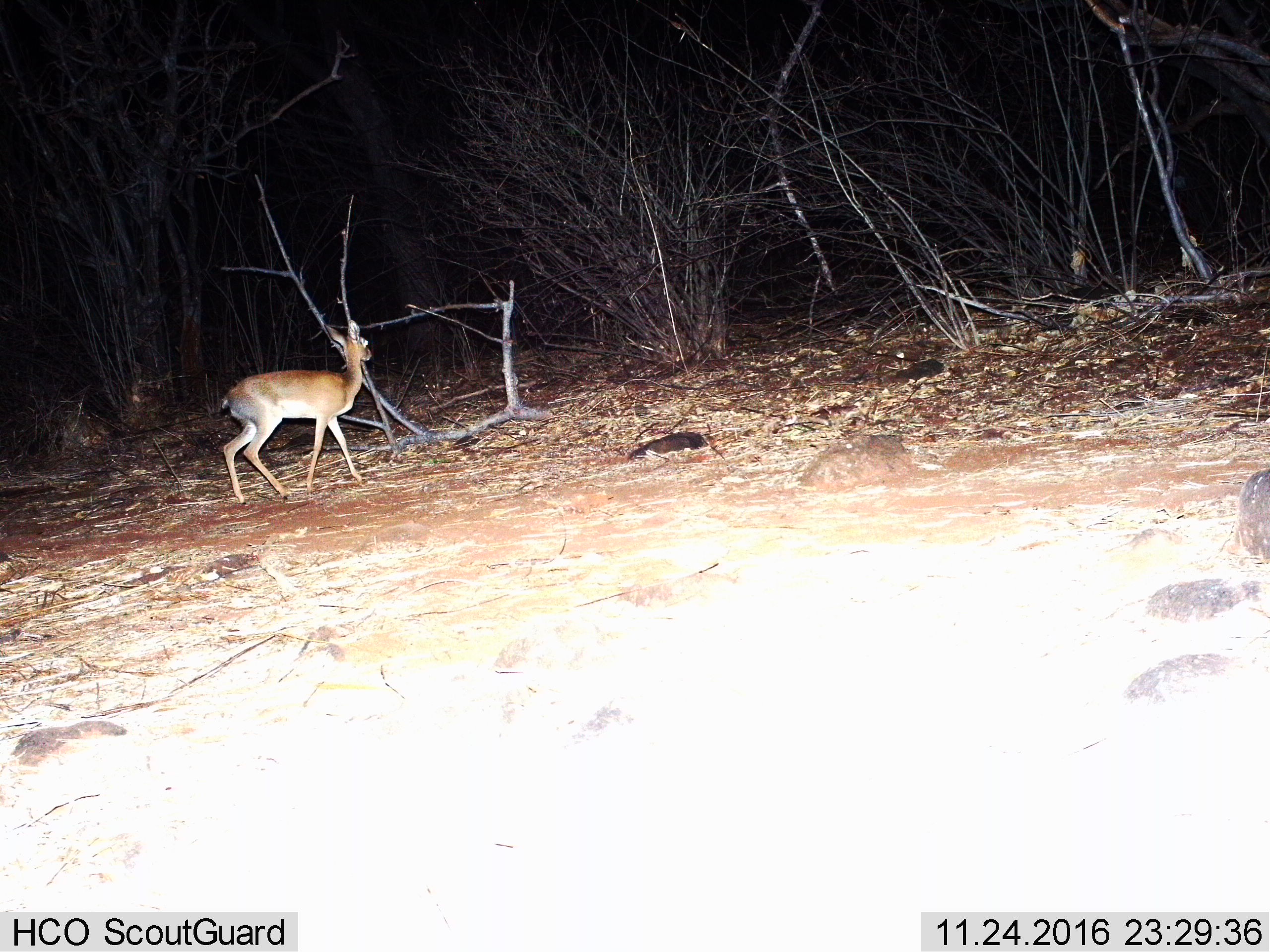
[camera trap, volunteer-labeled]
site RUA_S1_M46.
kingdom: Animalia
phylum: Chordata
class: Mammalia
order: Artiodactyla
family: Bovidae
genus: Madoqua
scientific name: Madoqua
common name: dik-dik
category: dikdik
Dikdik (dik-dik) (Madoqua), count 1. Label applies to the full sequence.